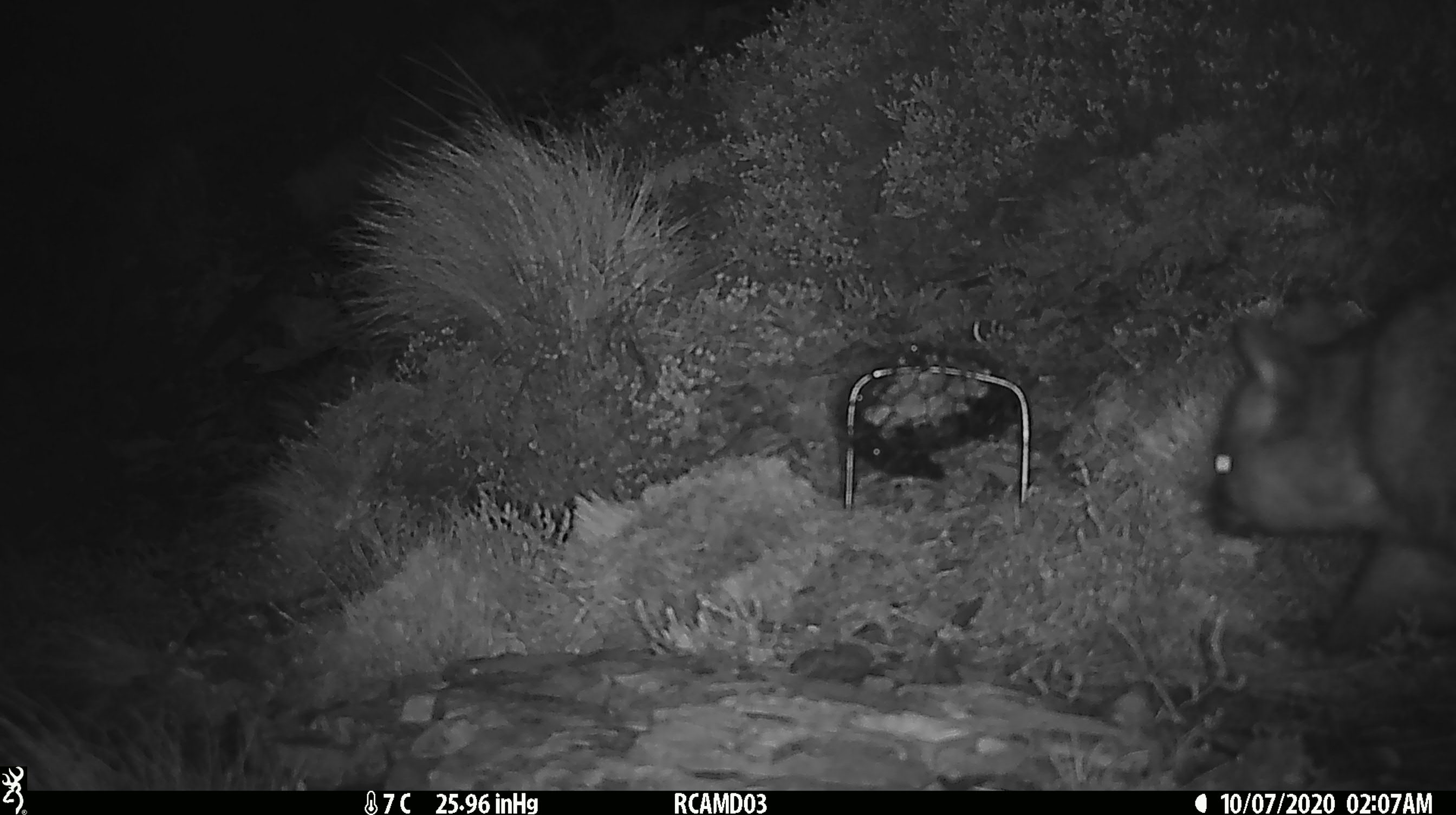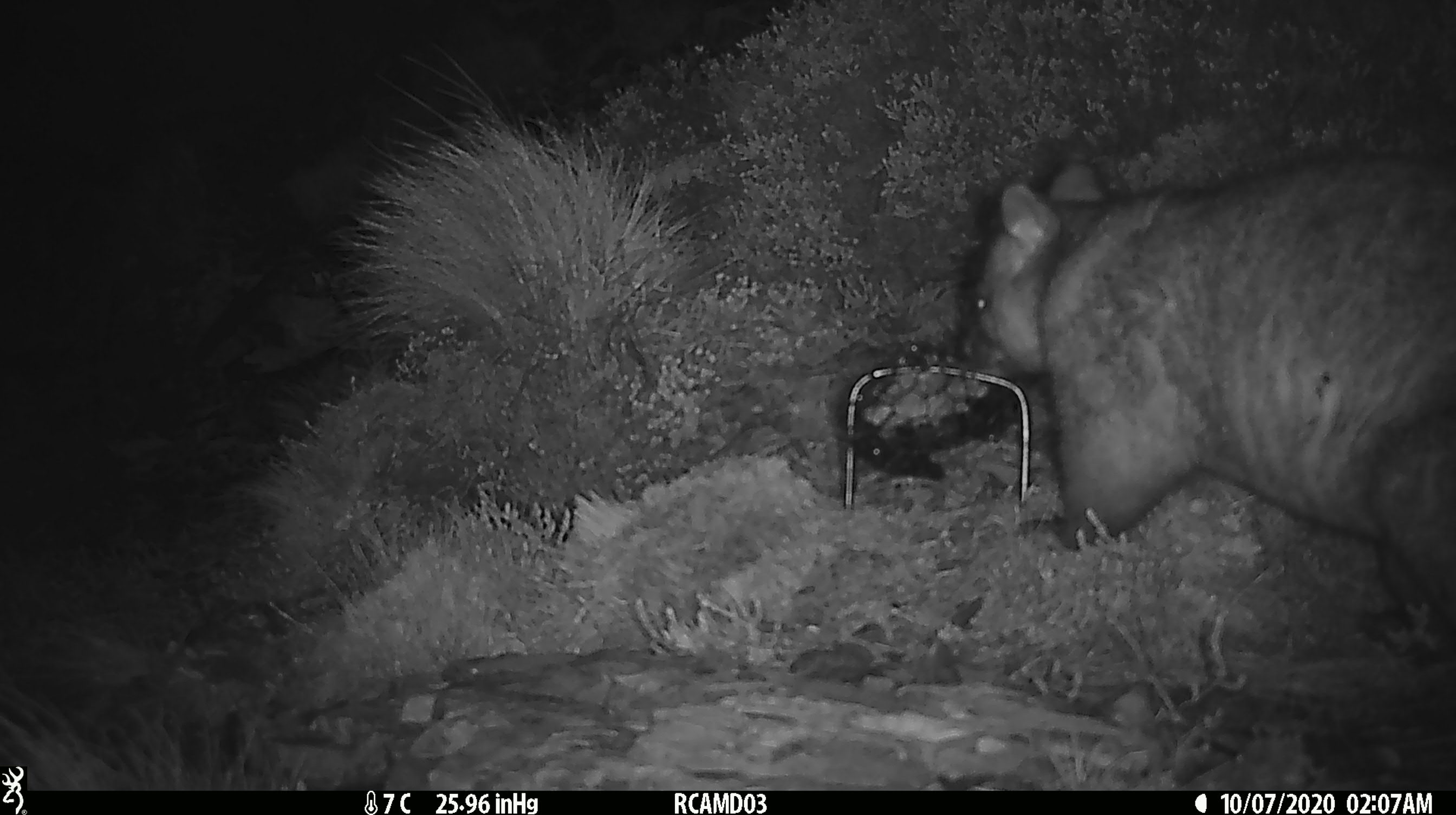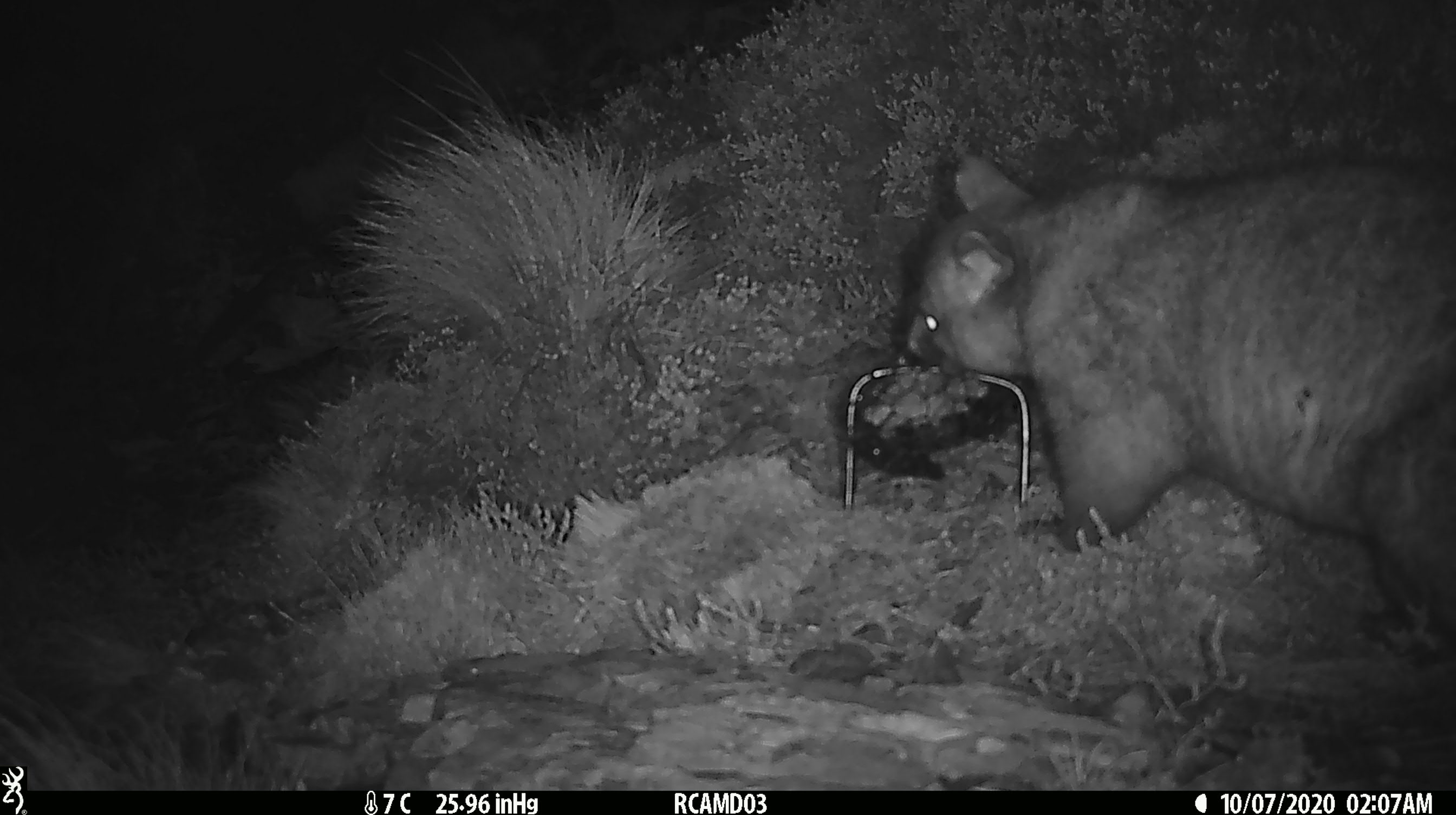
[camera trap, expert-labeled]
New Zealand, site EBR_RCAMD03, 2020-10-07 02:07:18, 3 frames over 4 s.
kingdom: Animalia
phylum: Chordata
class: Mammalia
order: Diprotodontia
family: Phalangeridae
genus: Trichosurus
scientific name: Trichosurus vulpecula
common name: common brushtail possum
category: possum